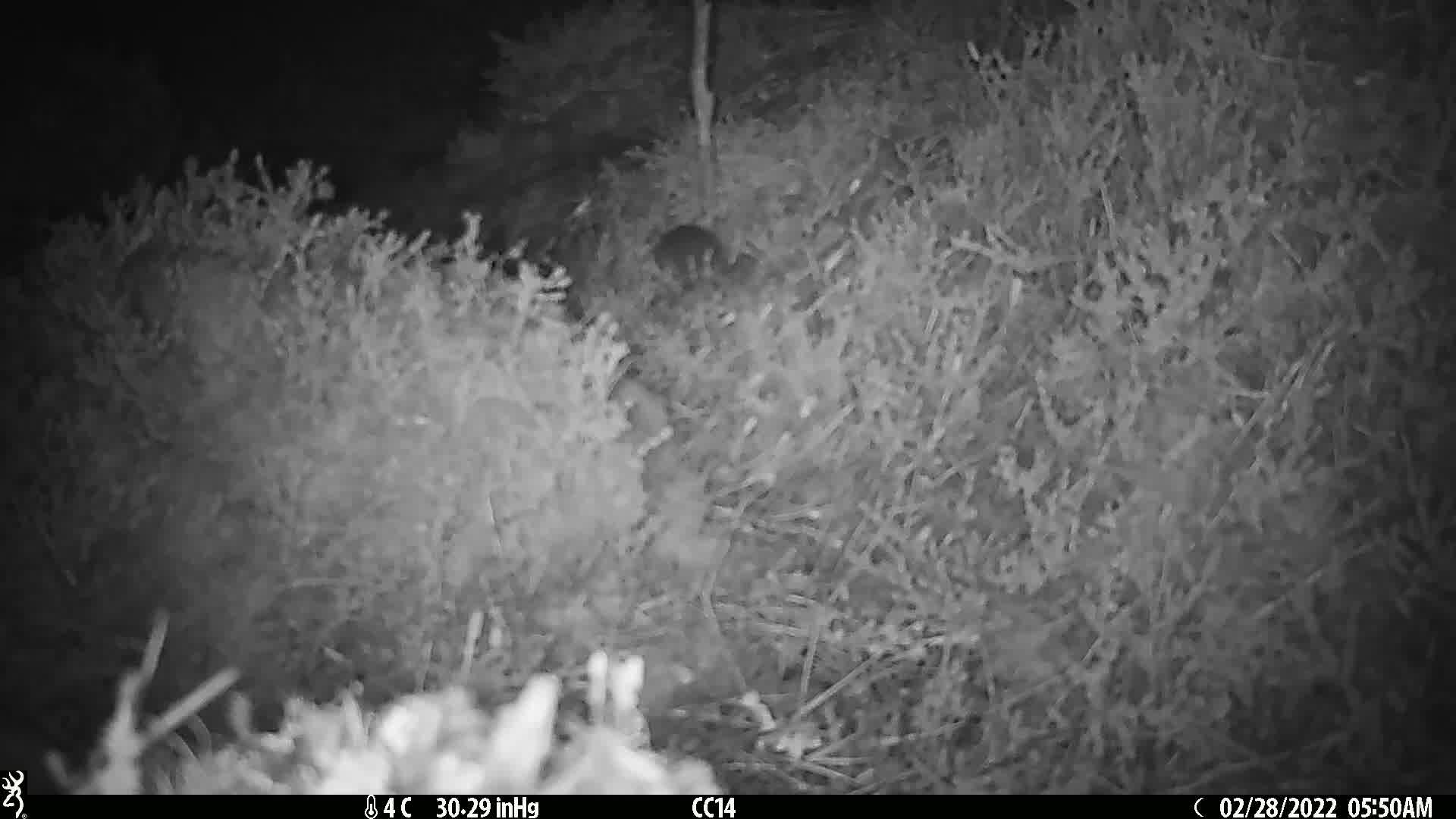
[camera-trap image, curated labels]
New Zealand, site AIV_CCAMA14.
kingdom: Animalia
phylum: Chordata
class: Mammalia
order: Rodentia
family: Muridae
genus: Mus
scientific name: Mus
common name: mouse